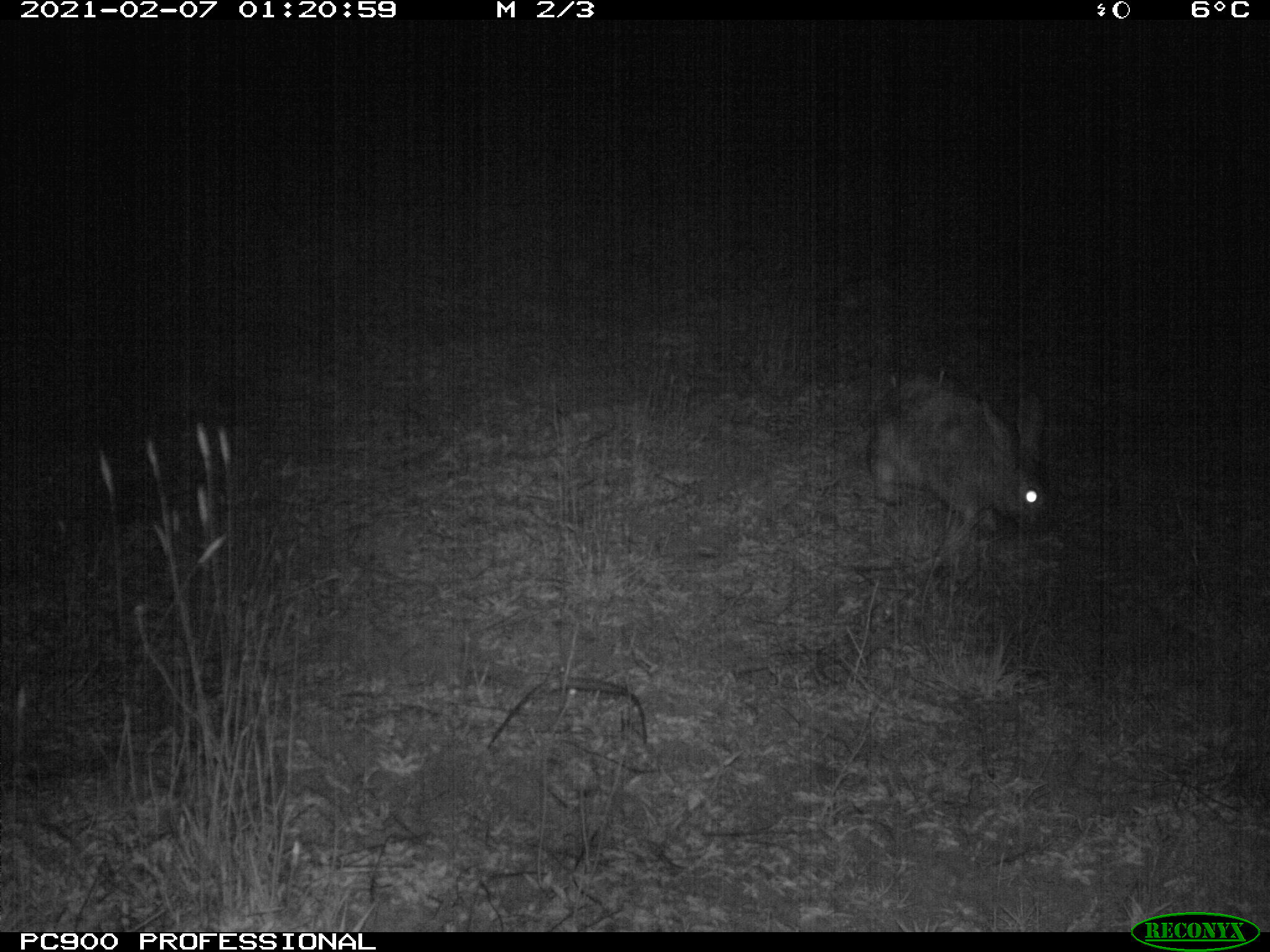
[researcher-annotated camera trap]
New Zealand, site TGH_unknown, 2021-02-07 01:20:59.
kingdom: Animalia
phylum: Chordata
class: Mammalia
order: Lagomorpha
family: Leporidae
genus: Oryctolagus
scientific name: Oryctolagus cuniculus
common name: european rabbit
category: rabbit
Rabbit (european rabbit) (Oryctolagus cuniculus).